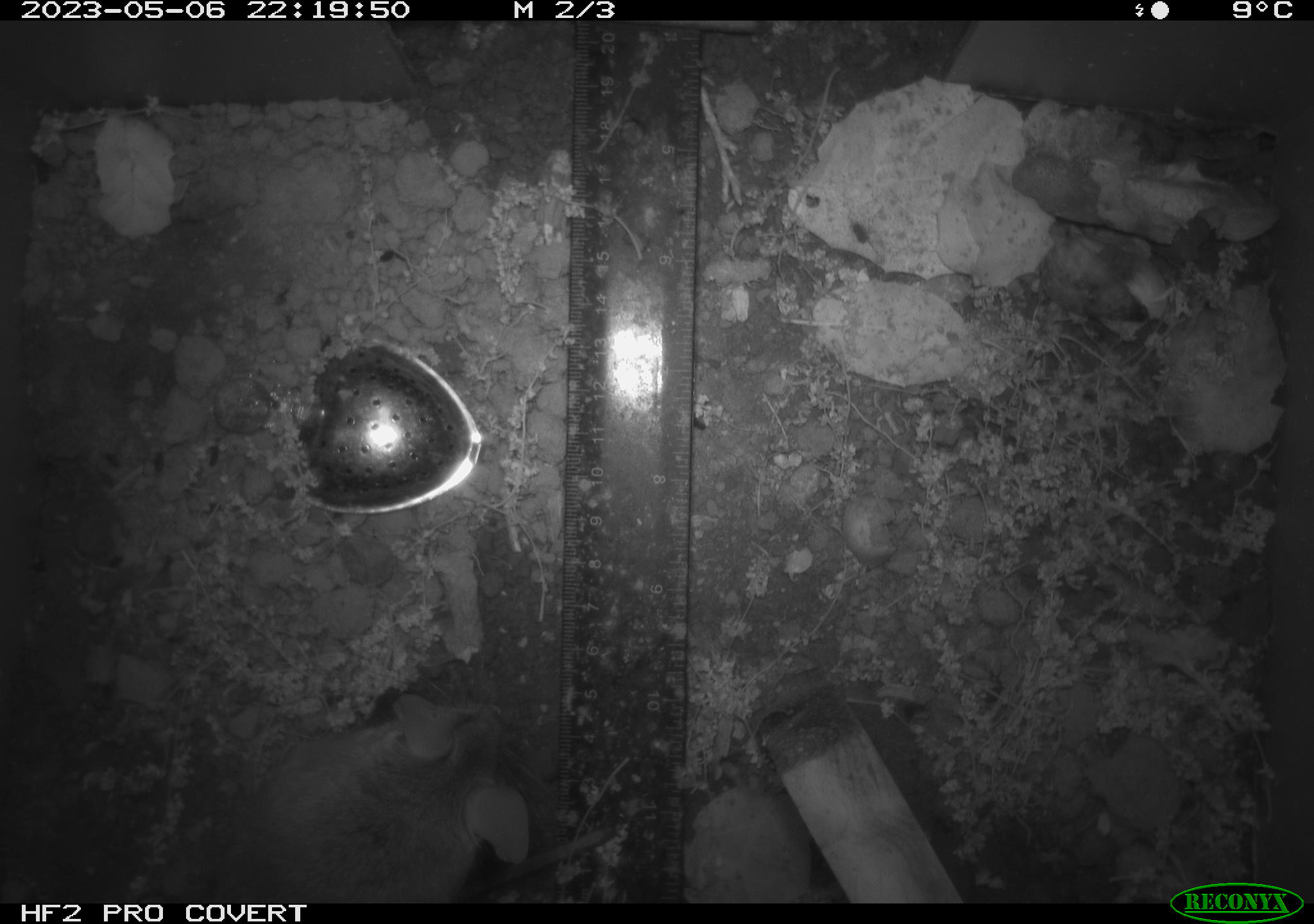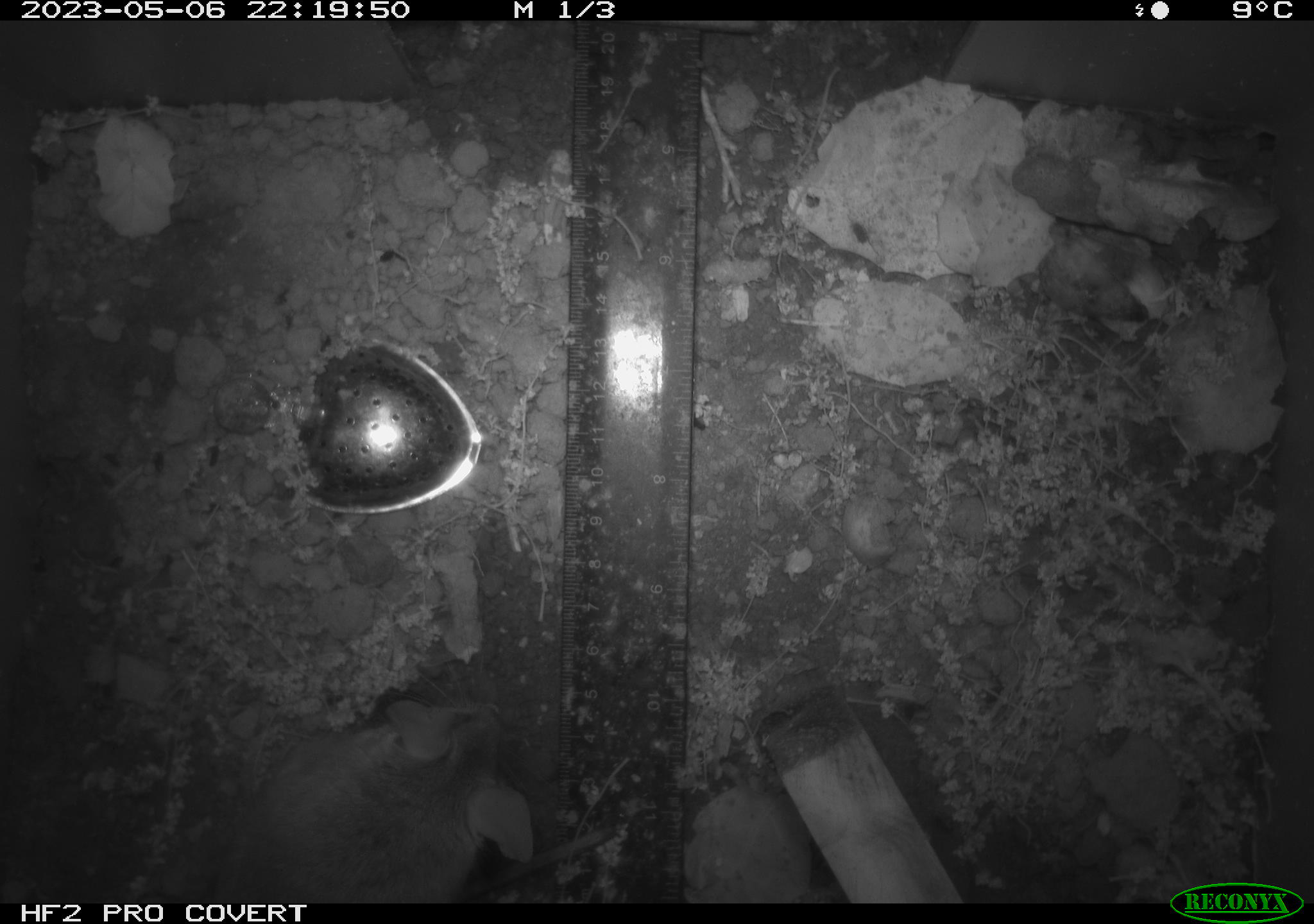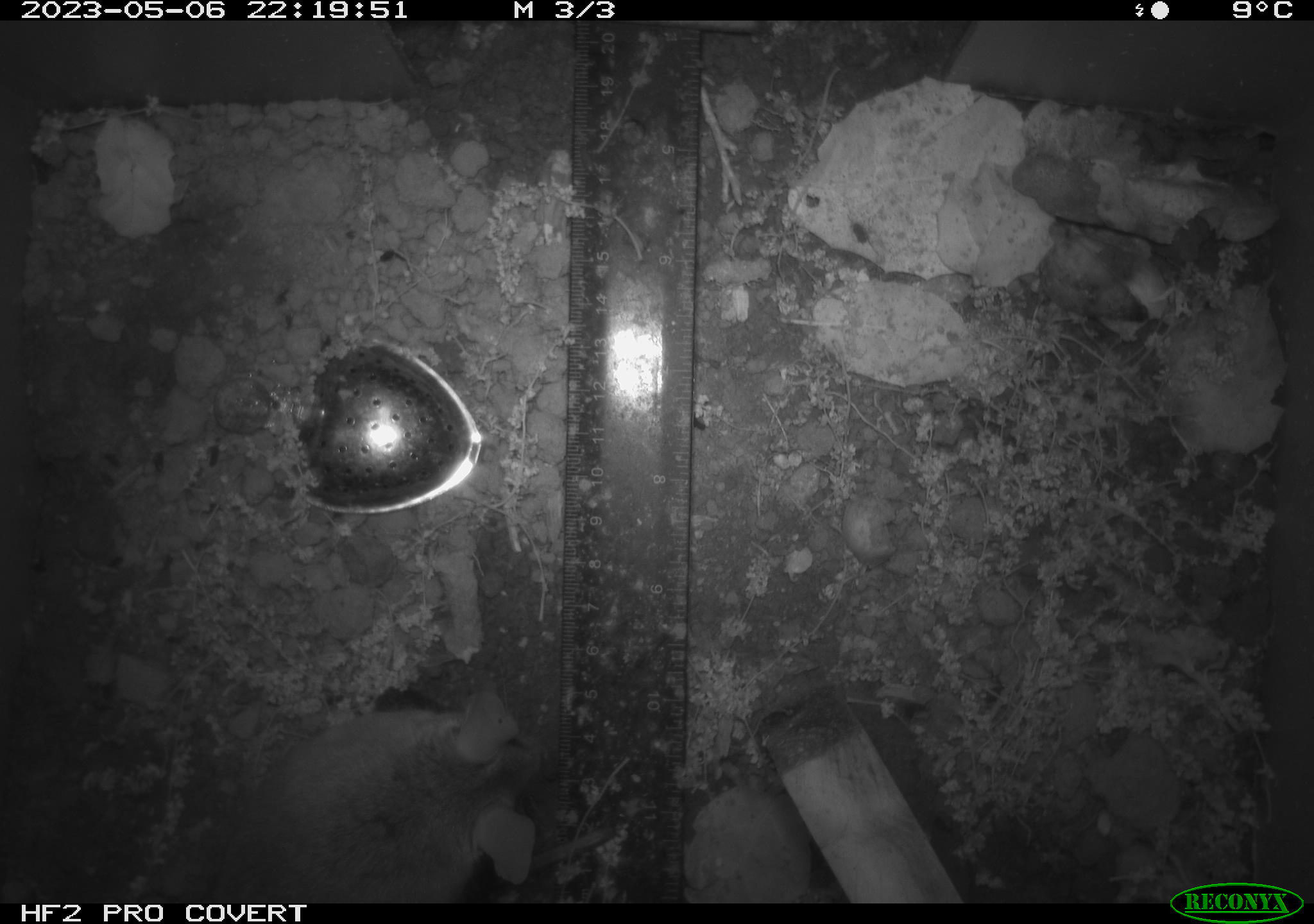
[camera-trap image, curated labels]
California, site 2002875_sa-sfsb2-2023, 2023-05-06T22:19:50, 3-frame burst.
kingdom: Animalia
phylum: Chordata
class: Mammalia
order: Rodentia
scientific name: Rodentia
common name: mouse species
Mouse species (Rodentia).